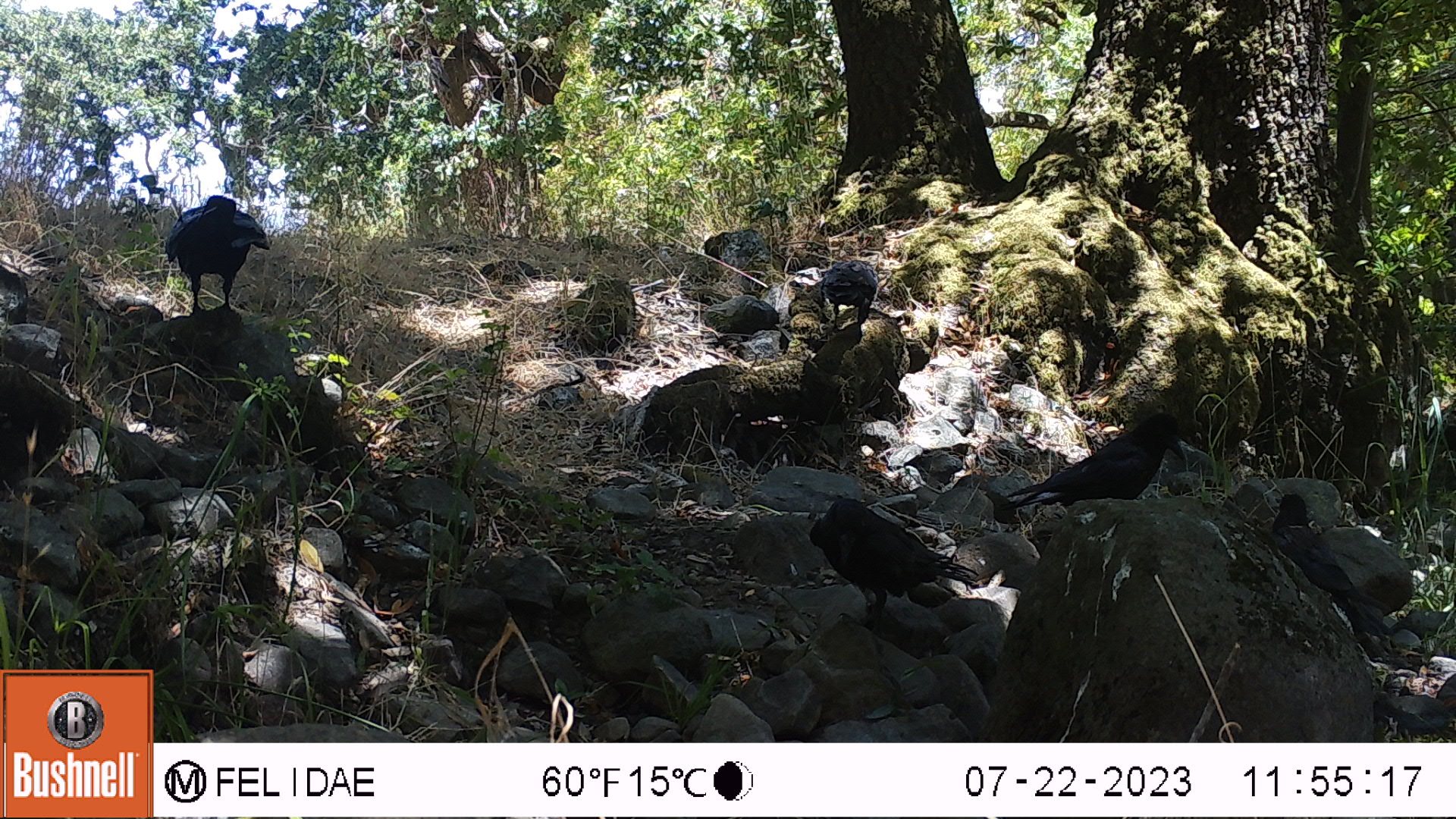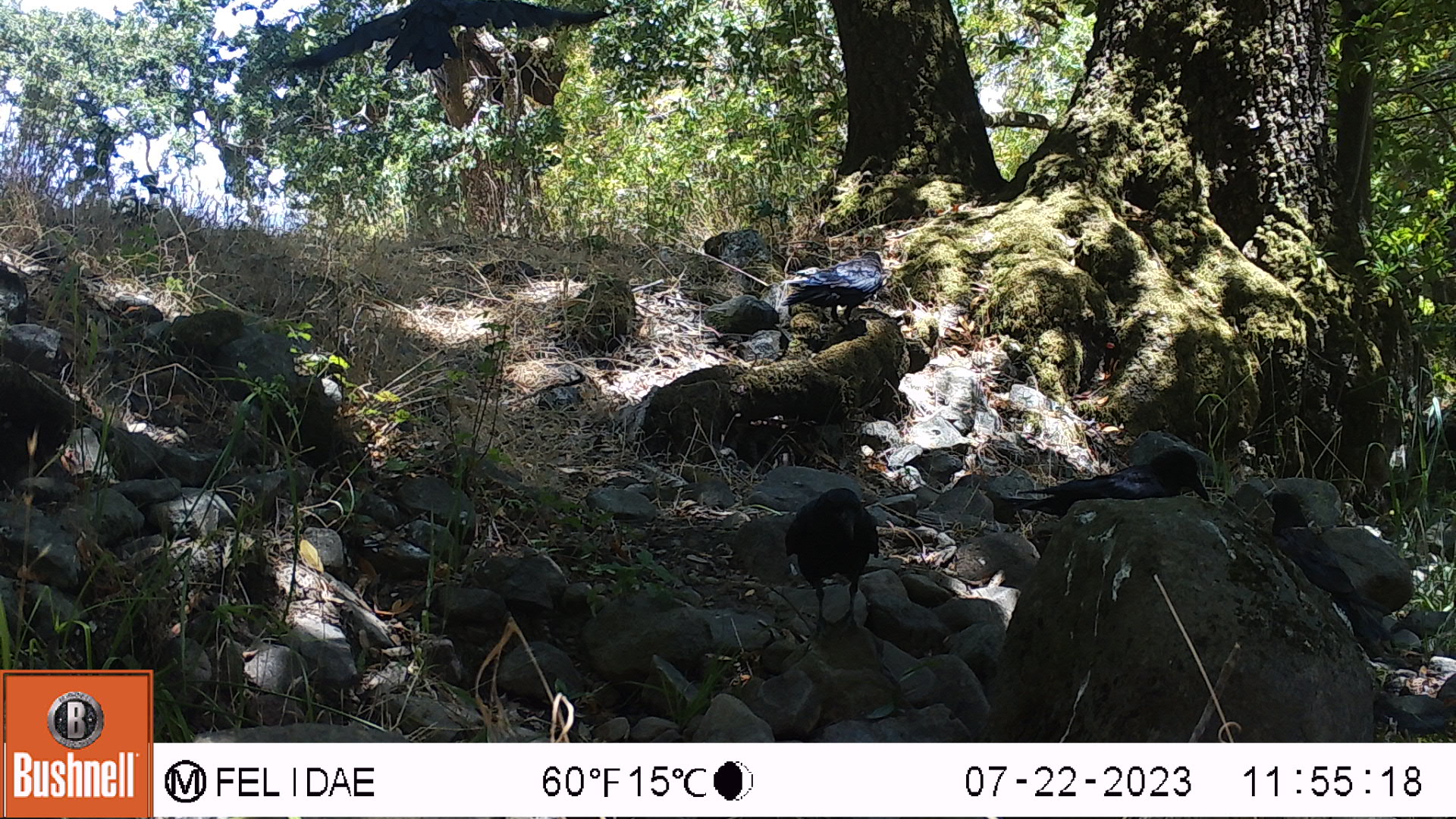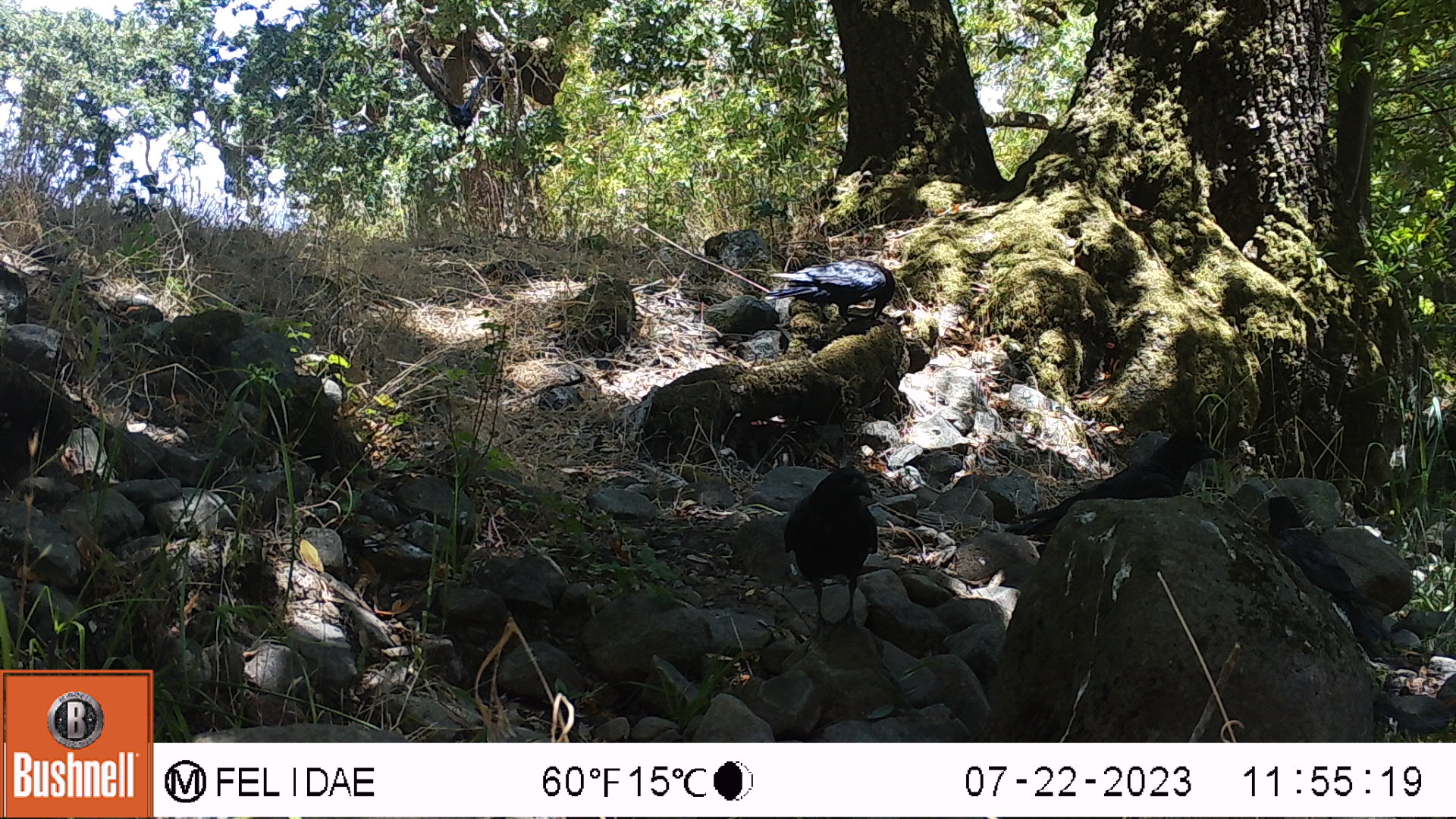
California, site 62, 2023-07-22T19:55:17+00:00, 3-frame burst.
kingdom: Animalia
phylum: Chordata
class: Aves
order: Passeriformes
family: Corvidae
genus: Corvus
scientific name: Corvus brachyrhynchos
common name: american crow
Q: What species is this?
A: American crow (Corvus brachyrhynchos).